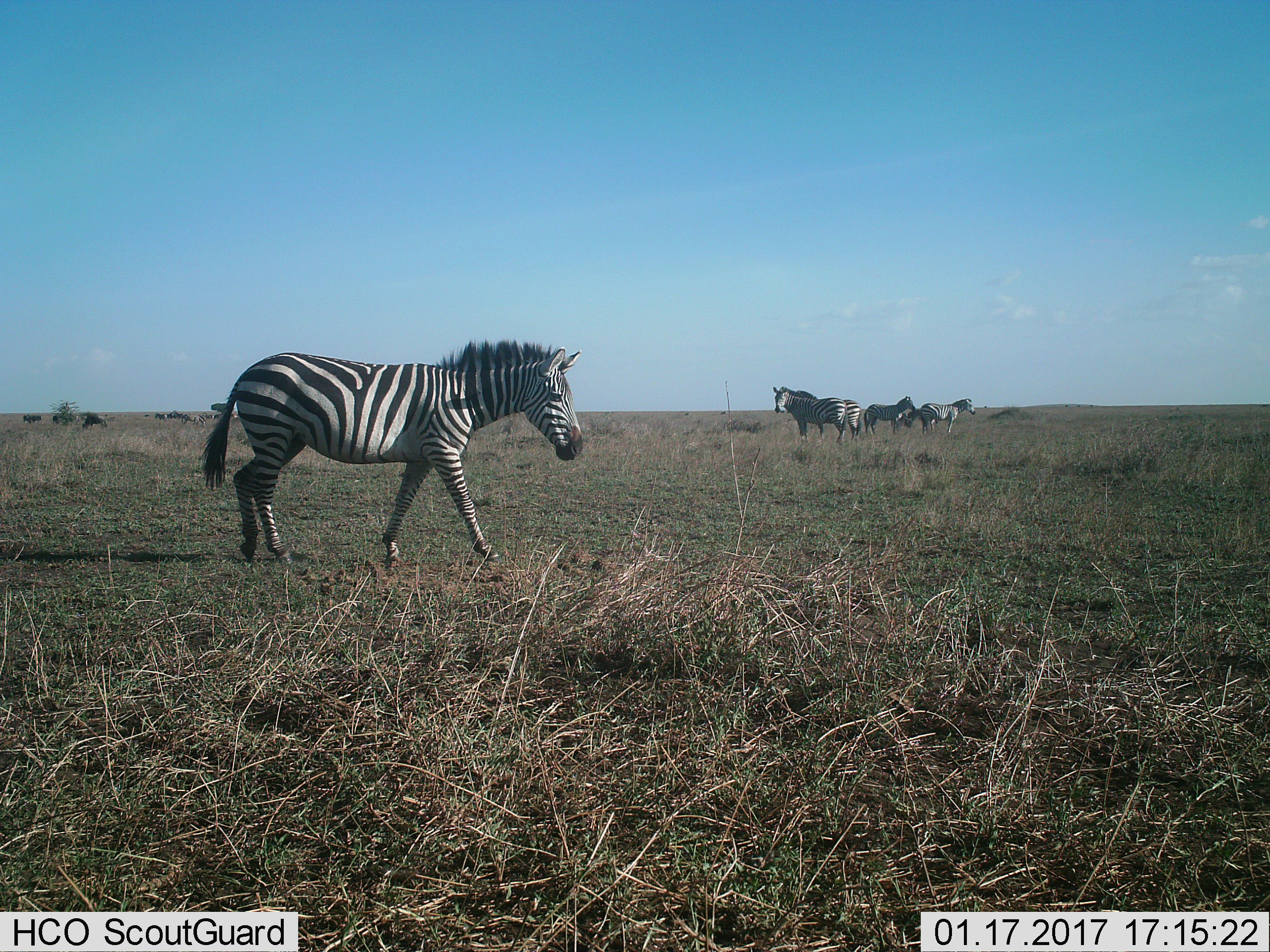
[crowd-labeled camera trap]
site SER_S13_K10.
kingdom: Animalia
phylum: Chordata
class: Mammalia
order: Perissodactyla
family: Equidae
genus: Equus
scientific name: Equus quagga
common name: plains zebra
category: zebraplains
Zebraplains (plains zebra) (Equus quagga), count 6. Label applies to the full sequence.